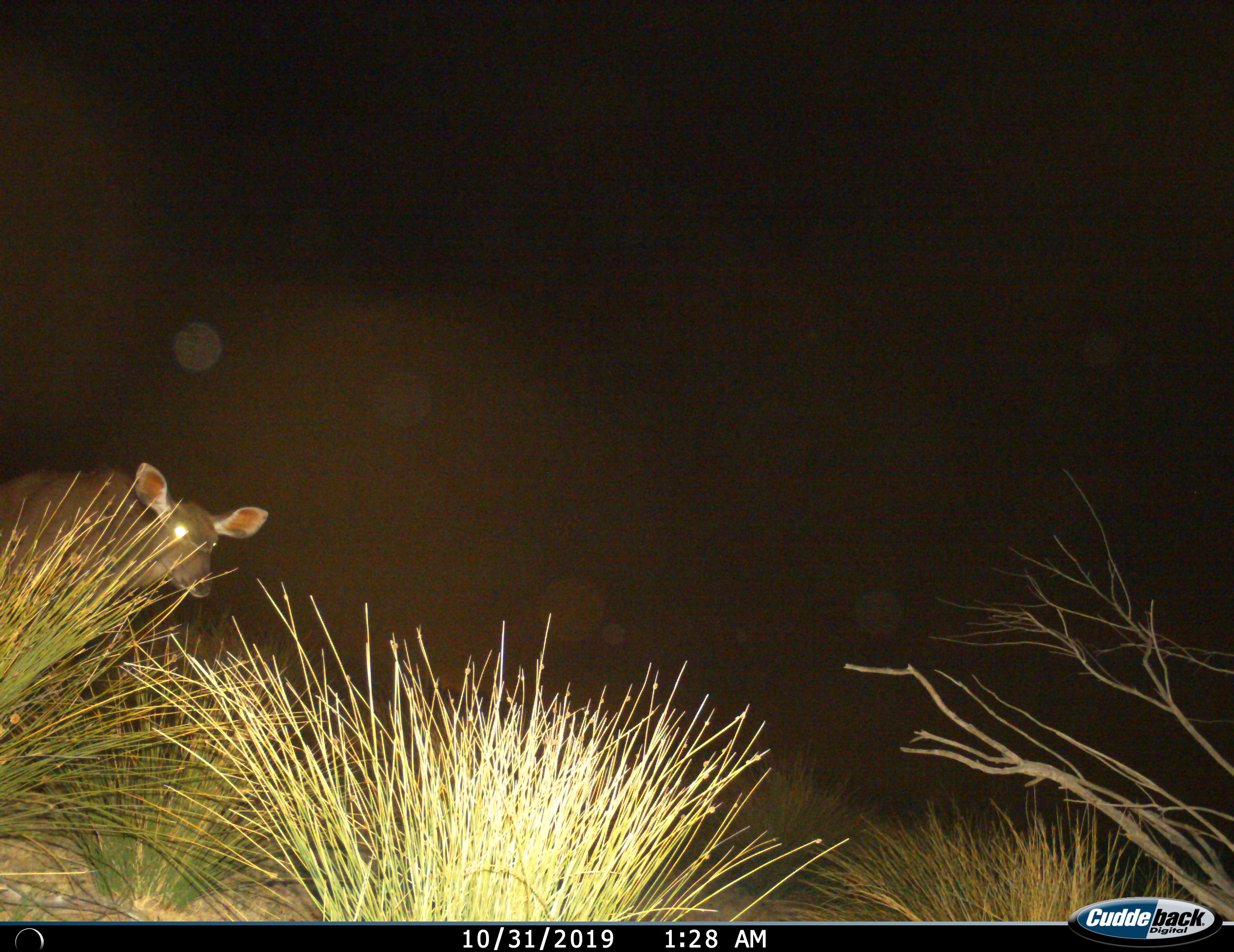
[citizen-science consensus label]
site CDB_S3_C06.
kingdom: Animalia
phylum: Chordata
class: Mammalia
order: Artiodactyla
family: Bovidae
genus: Tragelaphus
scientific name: Tragelaphus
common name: kudu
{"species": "kudu (Tragelaphus)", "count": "1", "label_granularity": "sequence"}